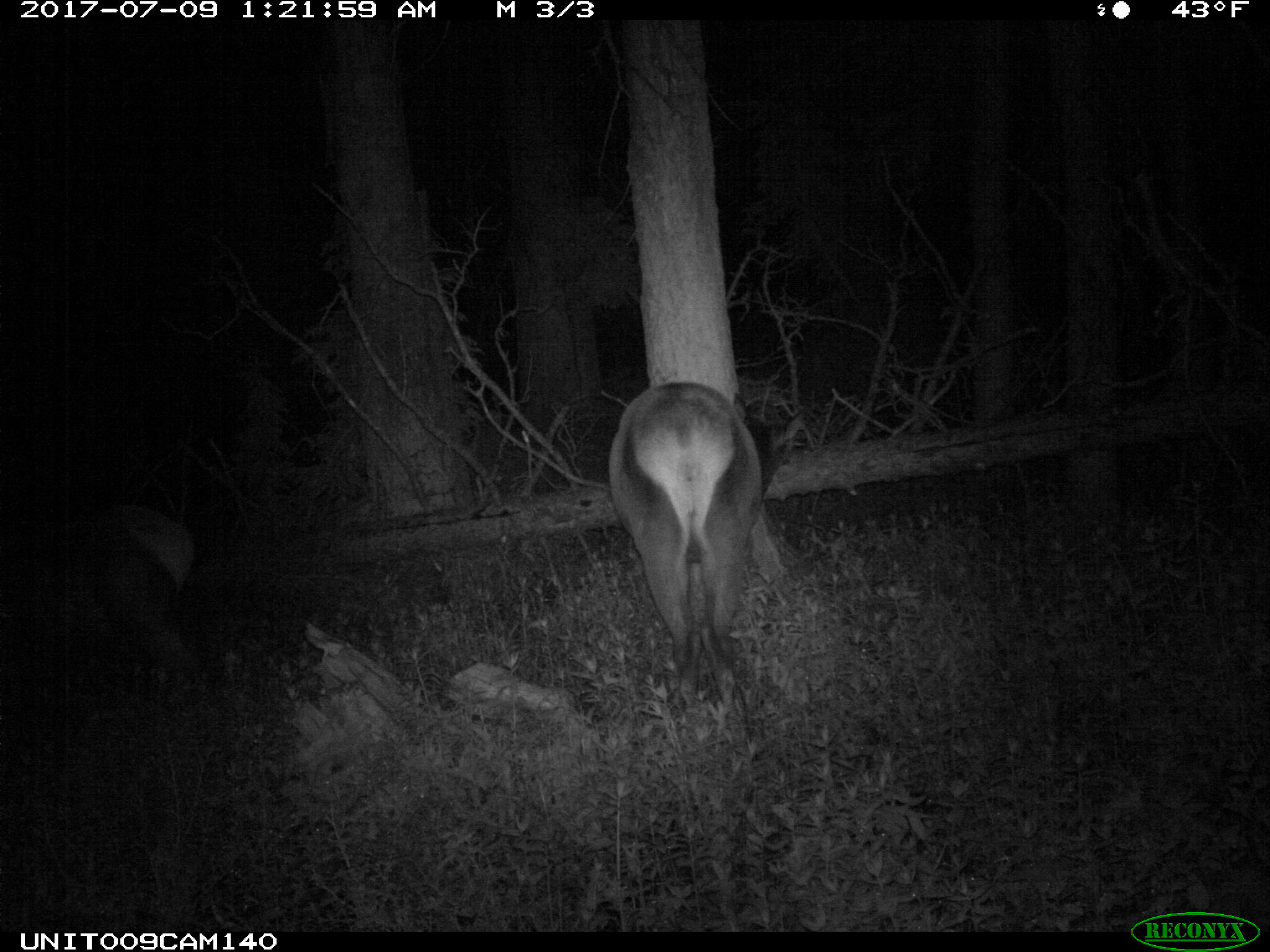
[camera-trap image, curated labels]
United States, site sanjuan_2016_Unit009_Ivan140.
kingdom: Animalia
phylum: Chordata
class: Mammalia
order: Artiodactyla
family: Cervidae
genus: Cervus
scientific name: Cervus elaphus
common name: red deer